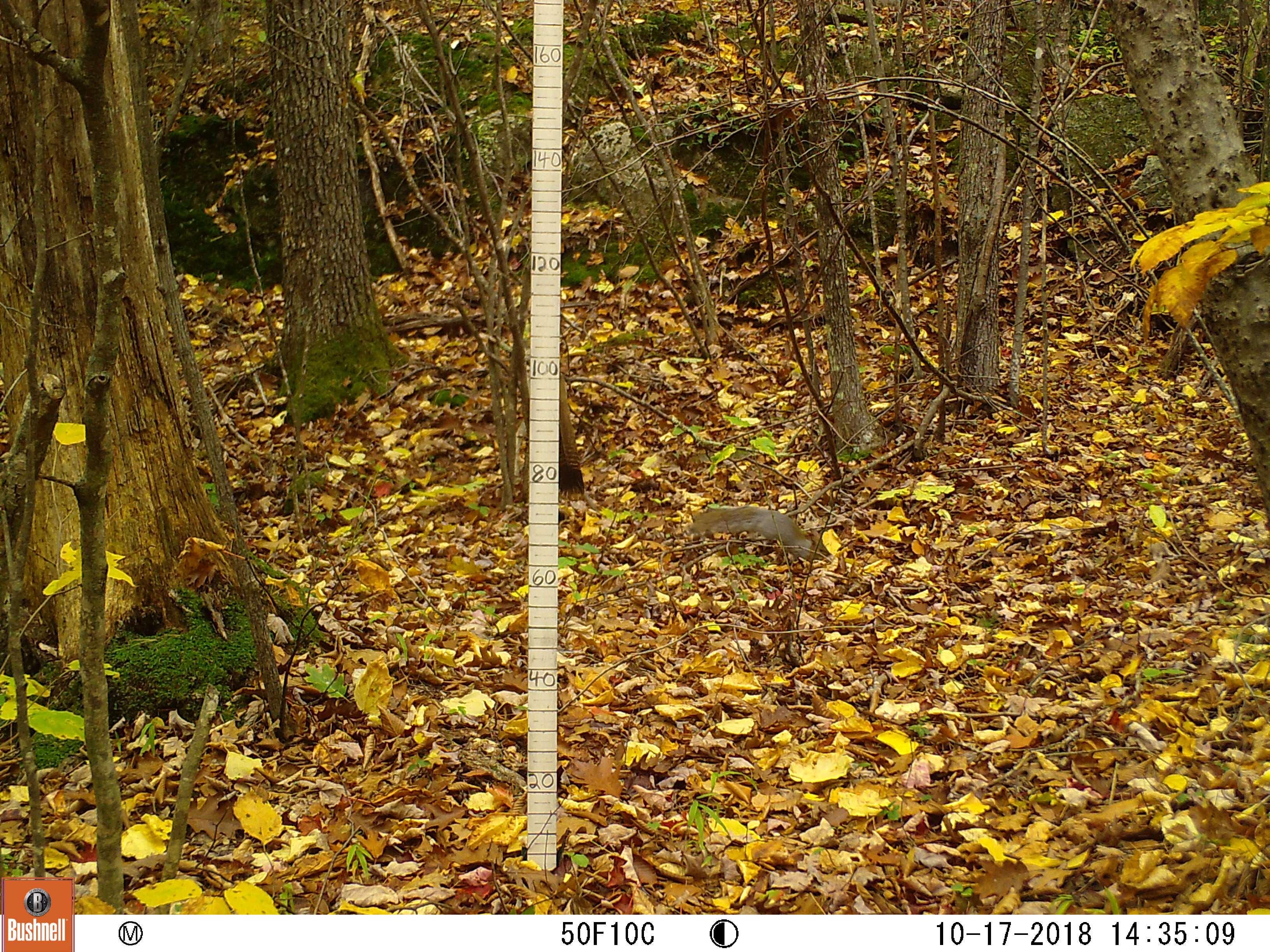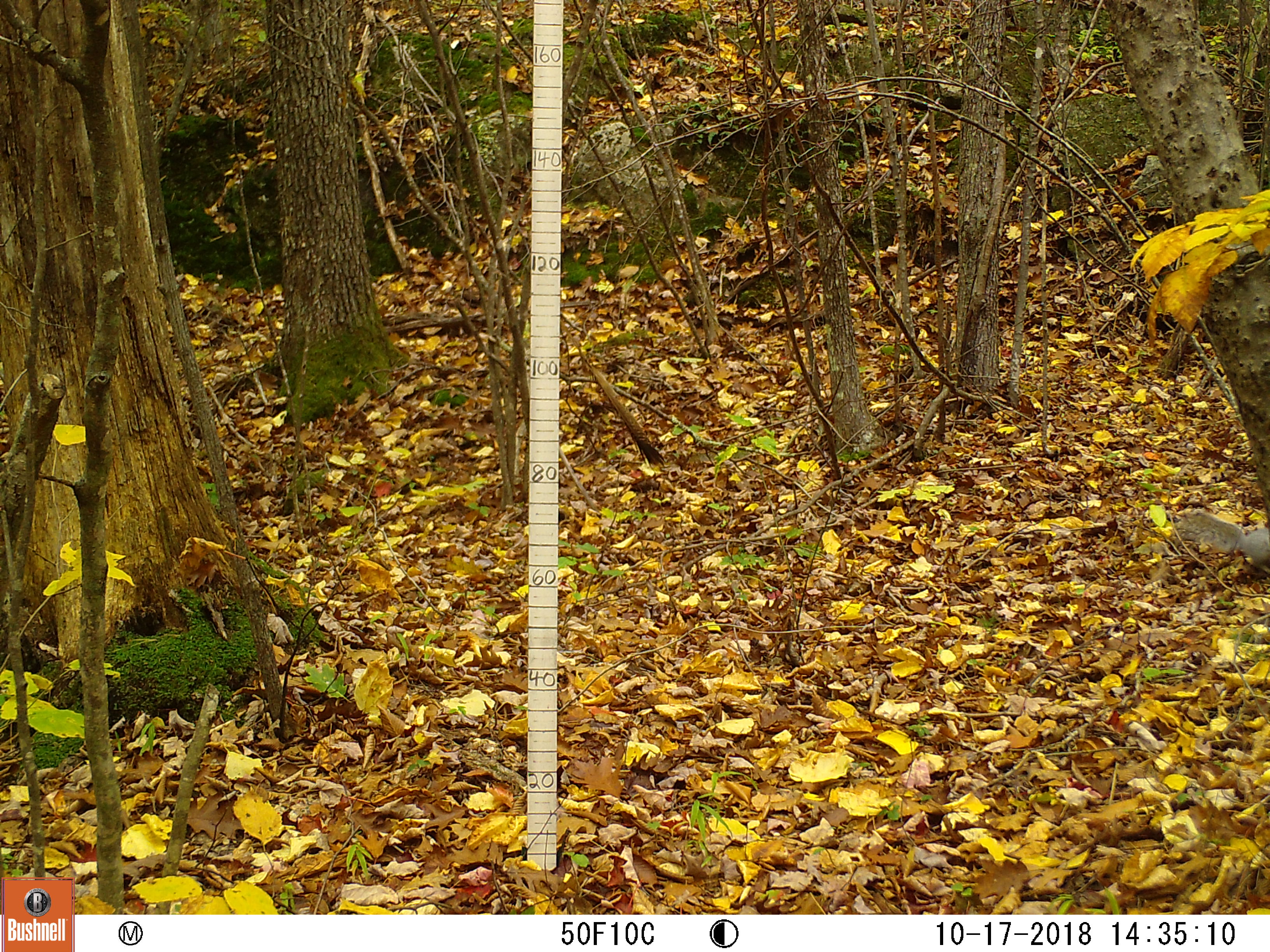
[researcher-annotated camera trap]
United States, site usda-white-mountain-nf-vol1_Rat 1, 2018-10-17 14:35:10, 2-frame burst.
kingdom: Animalia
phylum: Chordata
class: Mammalia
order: Rodentia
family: Sciuridae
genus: Sciurus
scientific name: Sciurus carolinensis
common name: gray squirrel